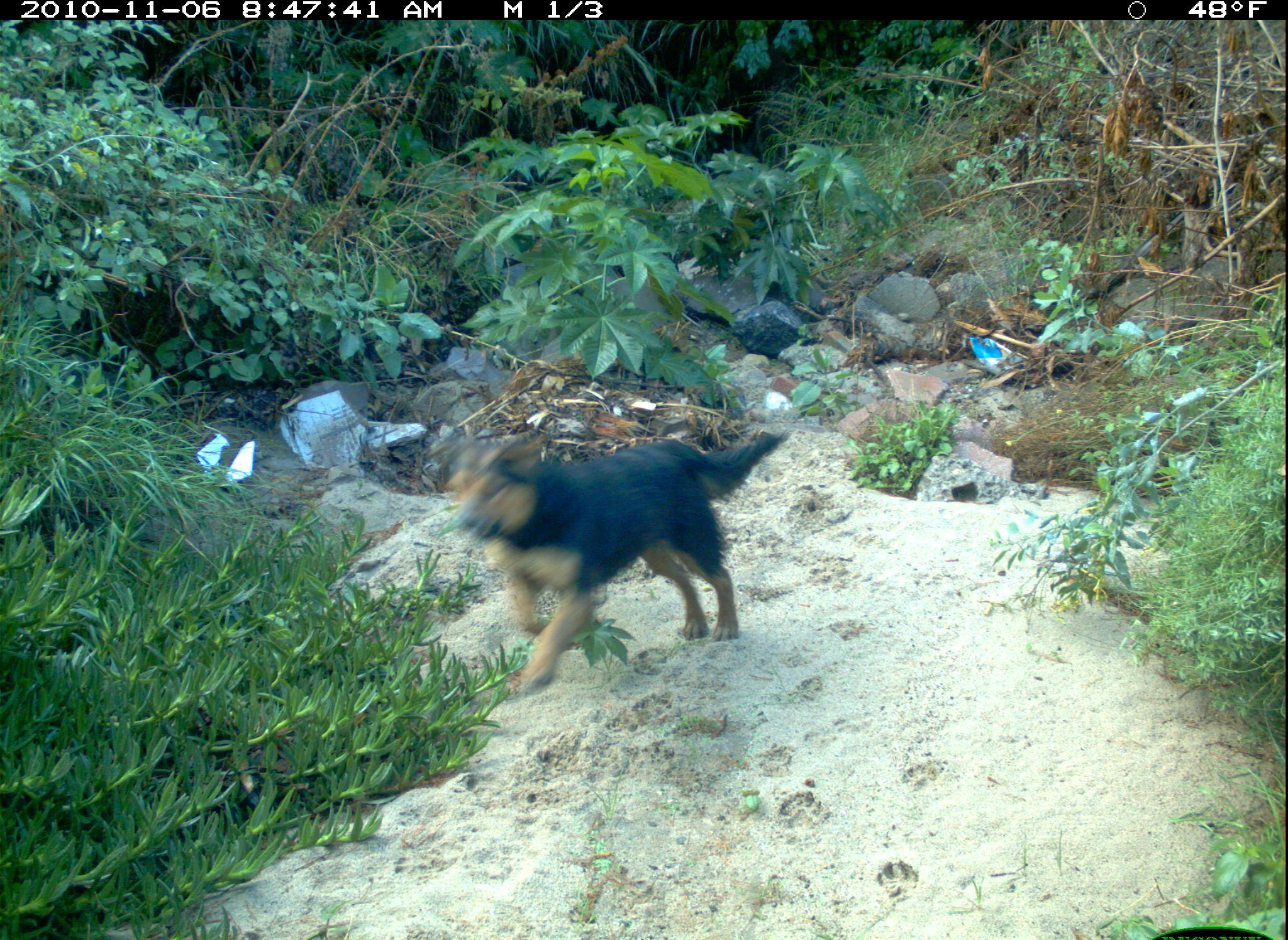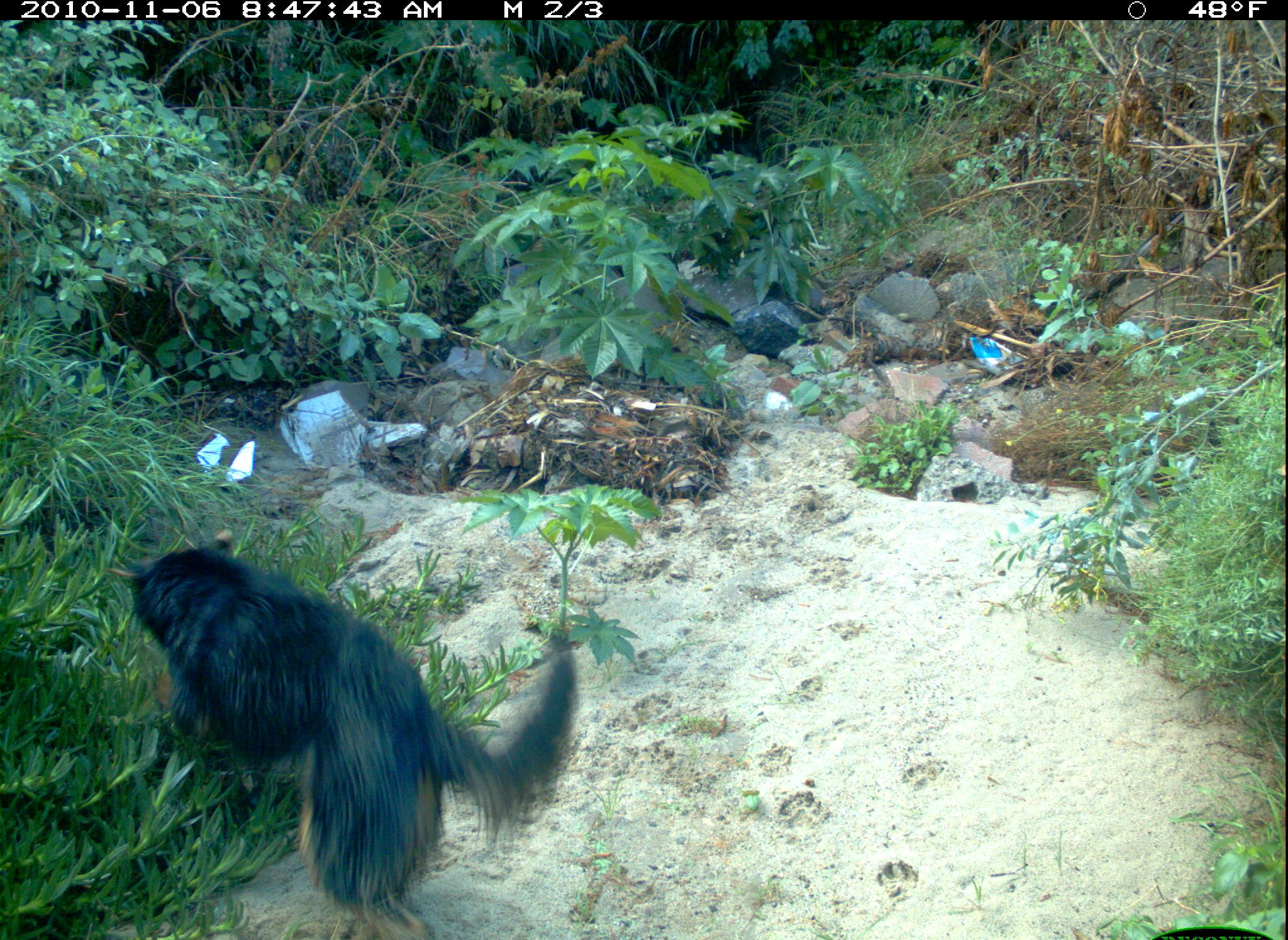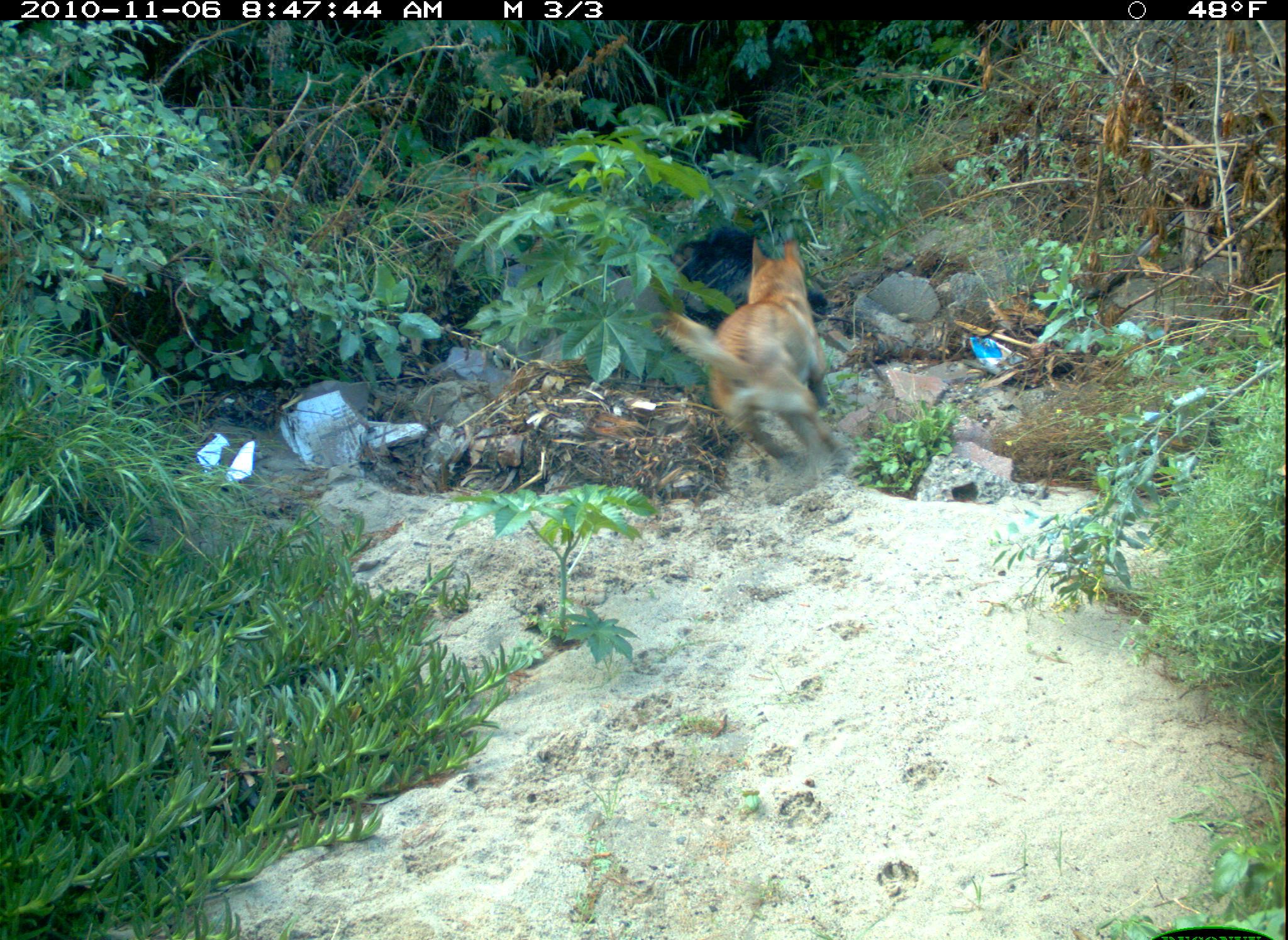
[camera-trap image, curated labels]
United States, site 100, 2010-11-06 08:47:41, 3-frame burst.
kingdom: Animalia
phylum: Chordata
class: Mammalia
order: Carnivora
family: Canidae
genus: Canis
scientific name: Canis familiaris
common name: domestic dog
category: dog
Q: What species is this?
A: Dog (domestic dog) (Canis familiaris).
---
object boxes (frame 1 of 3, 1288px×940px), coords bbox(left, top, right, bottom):
dog: bbox(423, 416, 792, 697)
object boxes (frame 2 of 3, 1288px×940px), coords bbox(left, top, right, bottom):
dog: bbox(121, 533, 613, 925)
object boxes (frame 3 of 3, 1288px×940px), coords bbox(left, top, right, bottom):
dog: bbox(652, 230, 868, 472)